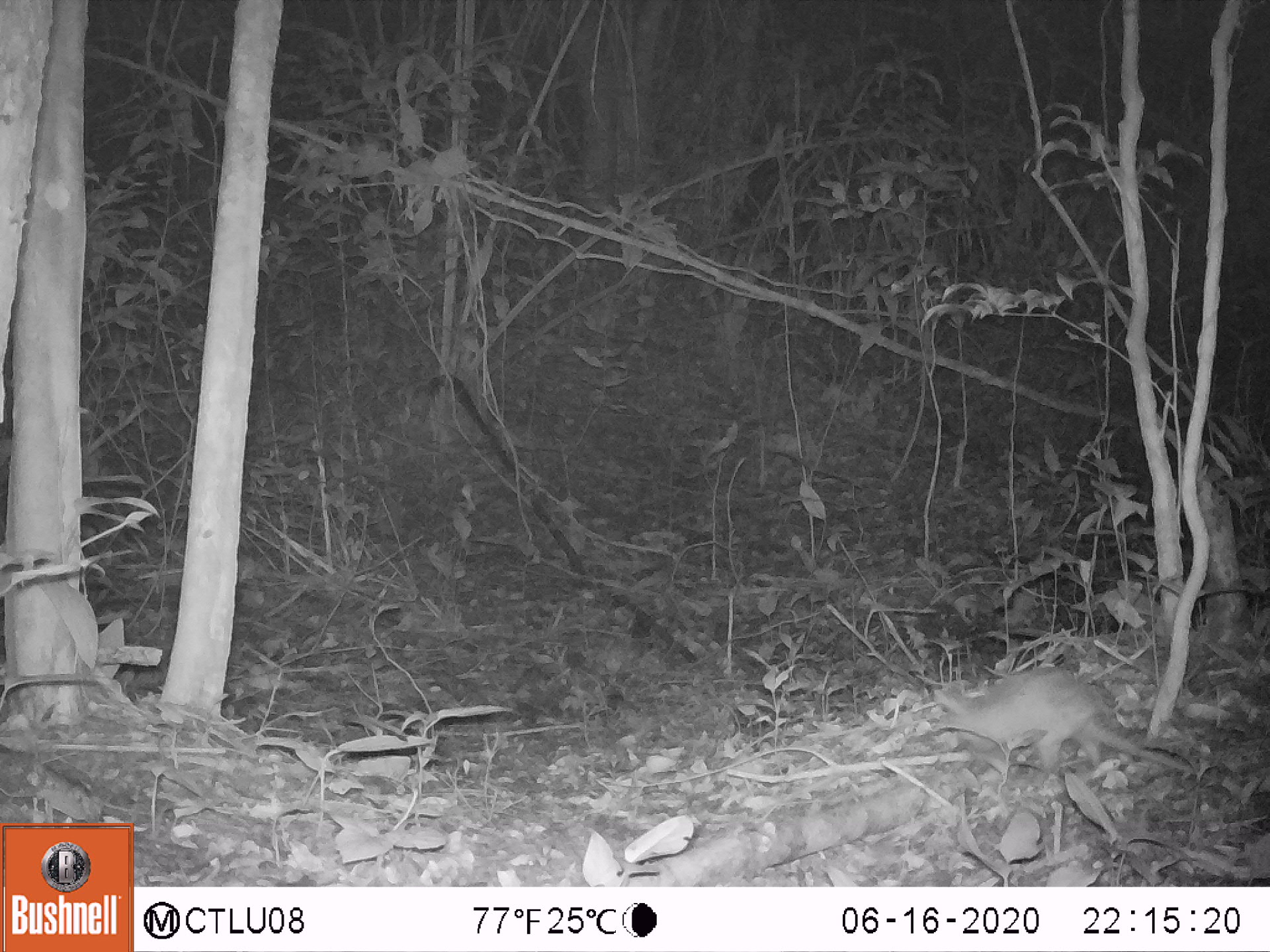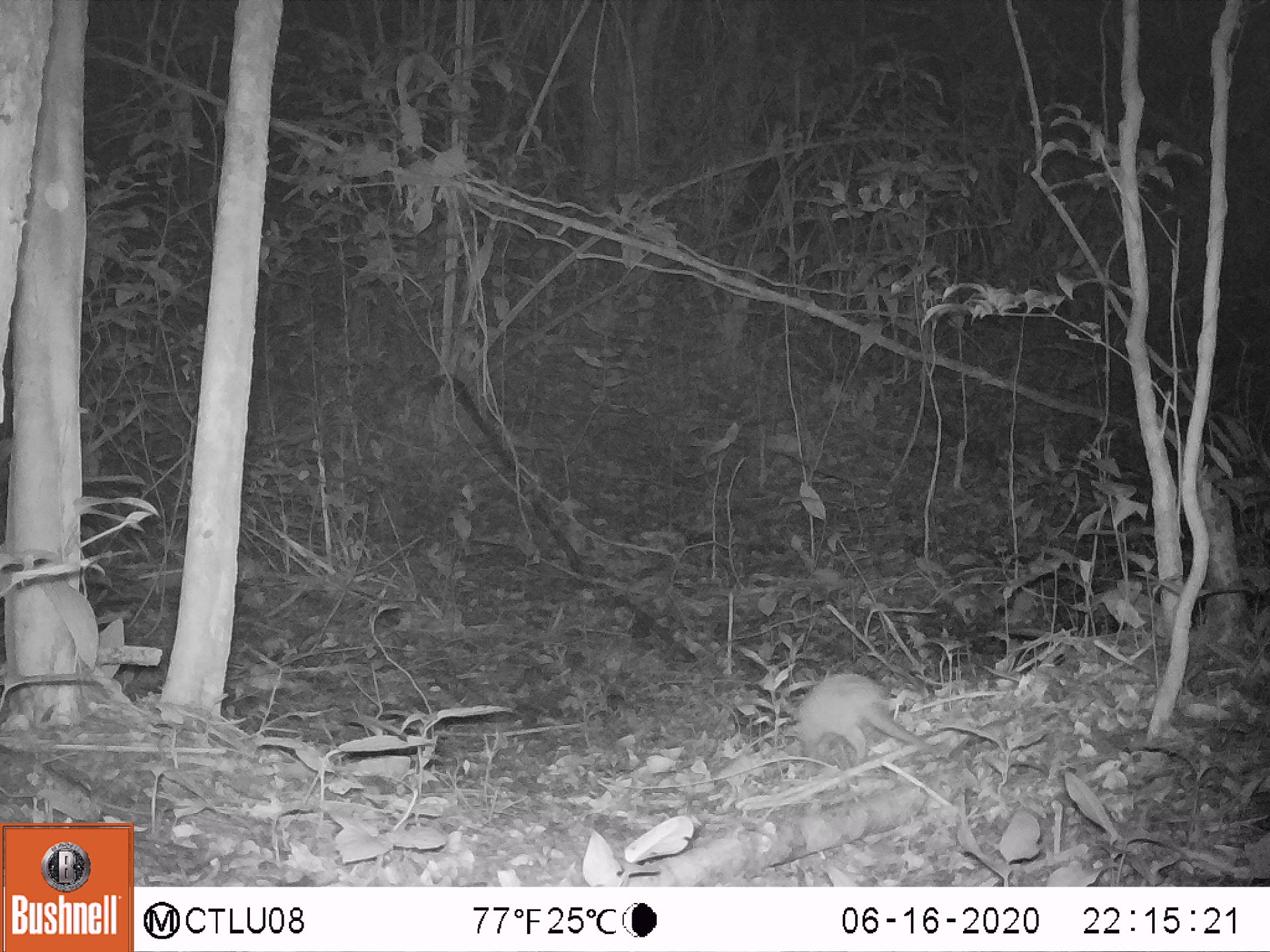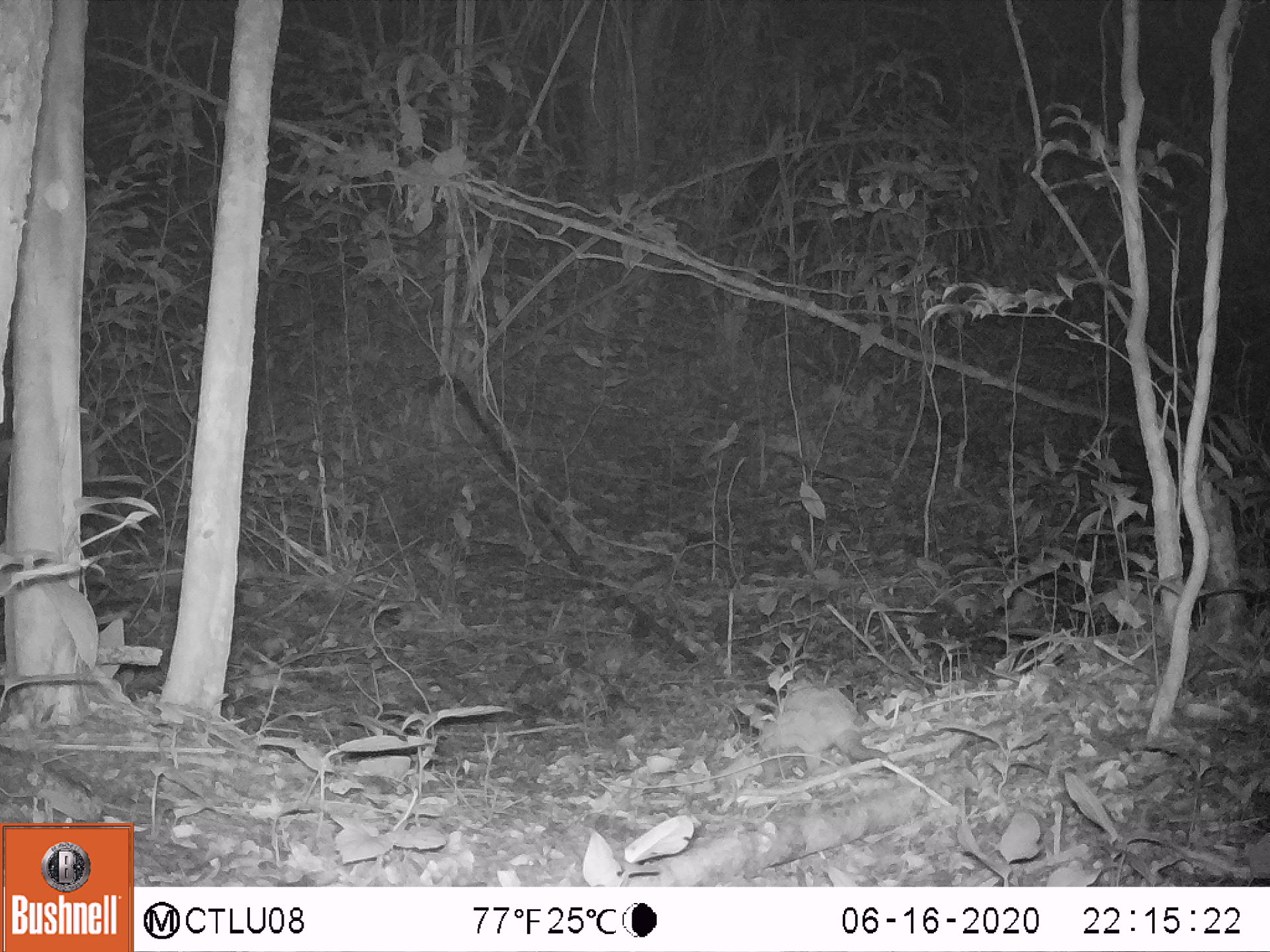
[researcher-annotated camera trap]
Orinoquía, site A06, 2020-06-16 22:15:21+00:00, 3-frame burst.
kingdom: Animalia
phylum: Chordata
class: Mammalia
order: Cingulata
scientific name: Cingulata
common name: armadillo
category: unknown armadillo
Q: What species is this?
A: Unknown armadillo (armadillo) (Cingulata).